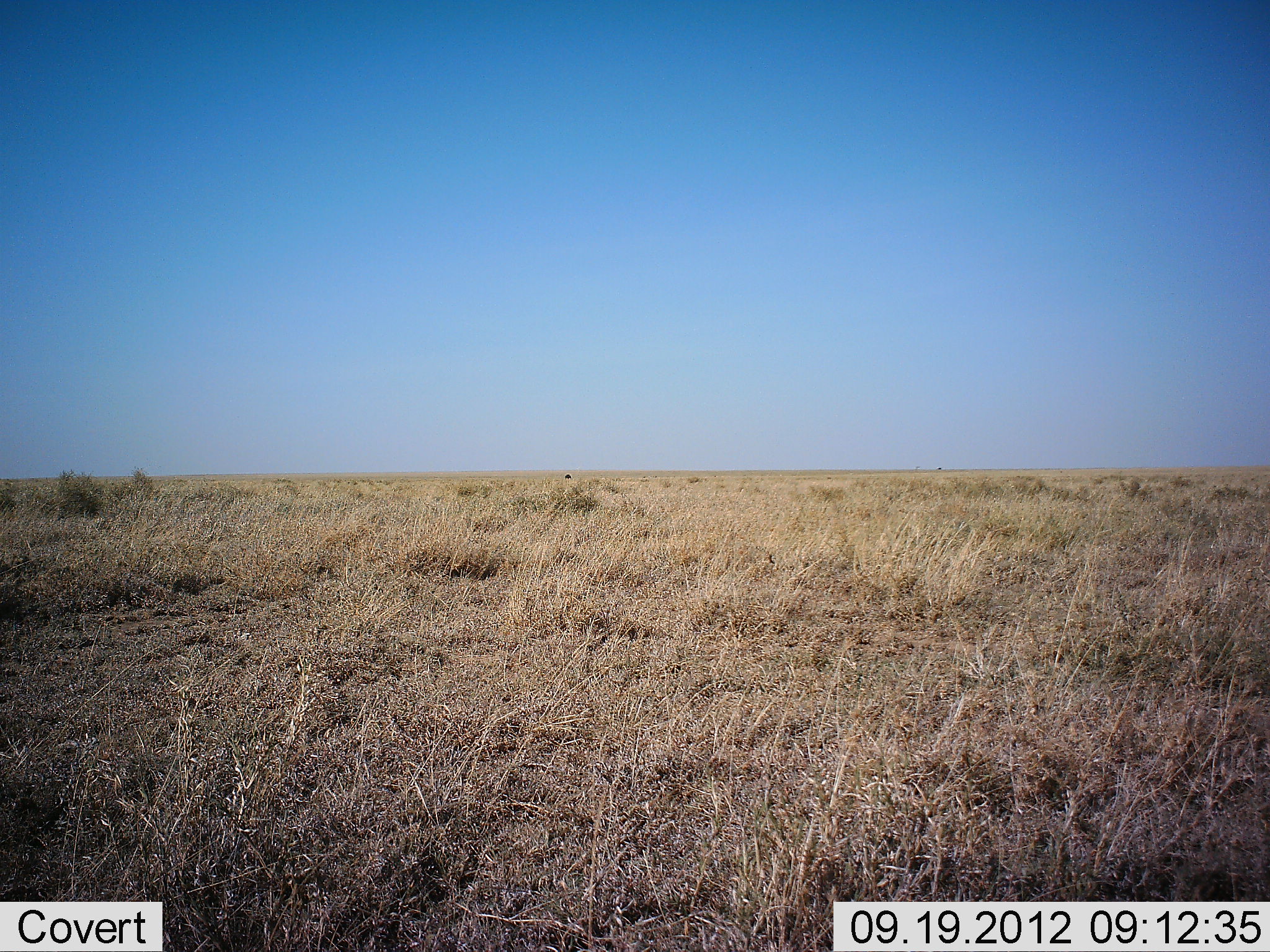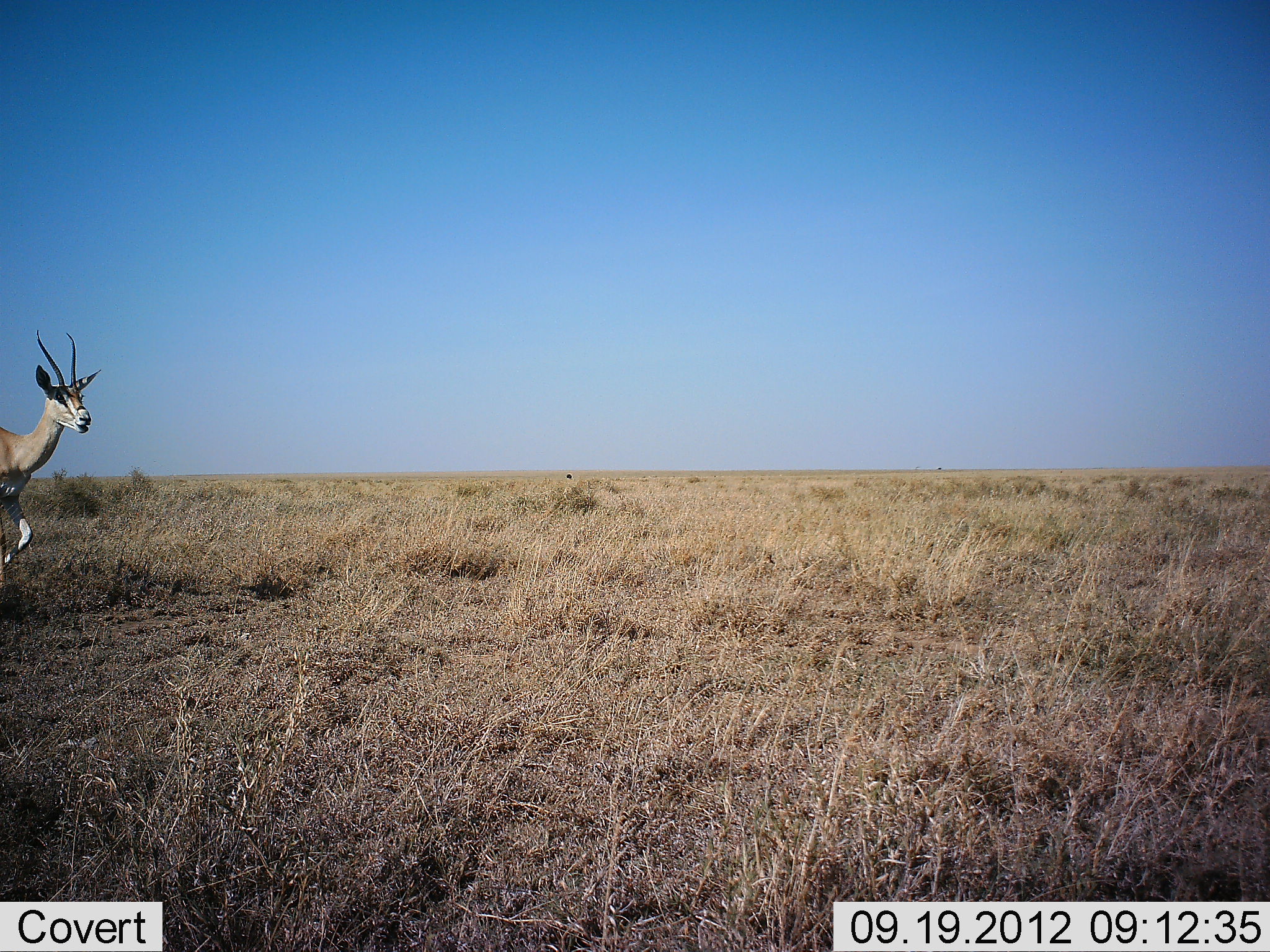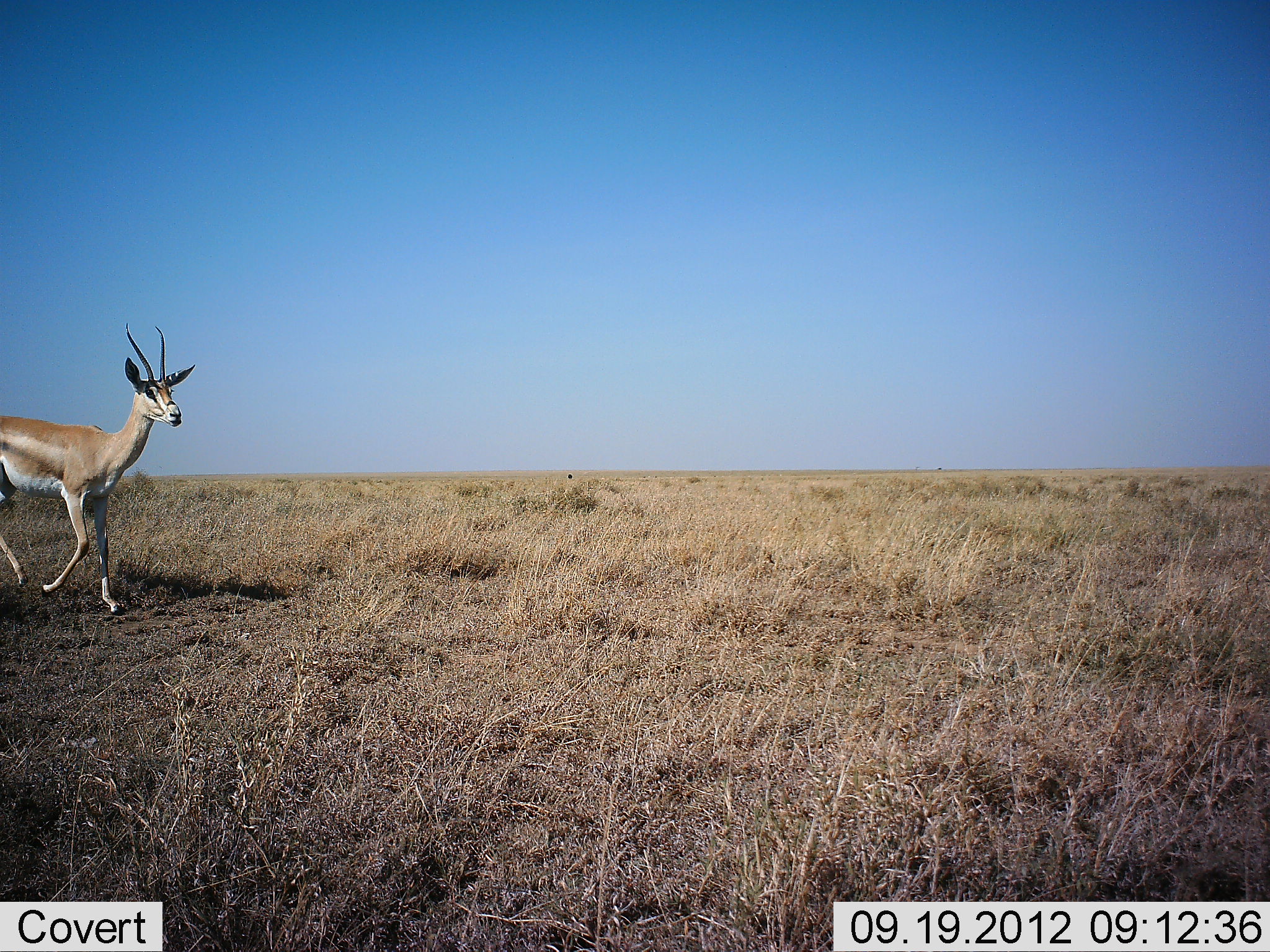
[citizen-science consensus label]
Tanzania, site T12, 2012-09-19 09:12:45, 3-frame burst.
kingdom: Animalia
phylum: Chordata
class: Mammalia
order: Artiodactyla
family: Bovidae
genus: Nanger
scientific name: Nanger granti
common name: grant's gazelle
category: gazellegrants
Gazellegrants (grant's gazelle) (Nanger granti), count 1. Behavior (volunteer vote fractions): standing 0%, resting 0%, moving 100%, interacting 0%. Young present (vote fraction): 0%. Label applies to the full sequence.